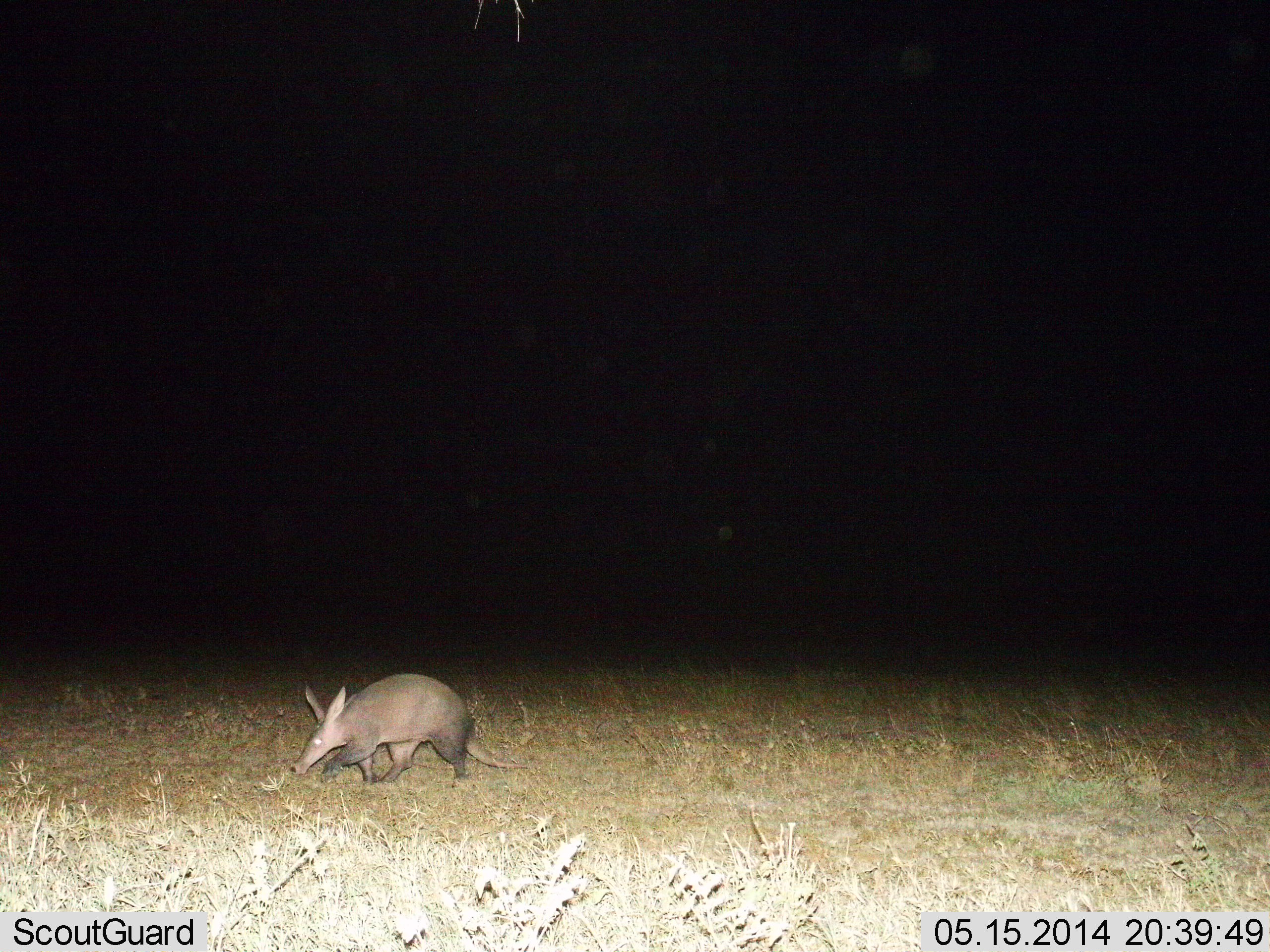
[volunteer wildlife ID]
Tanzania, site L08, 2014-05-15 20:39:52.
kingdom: Animalia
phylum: Chordata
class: Mammalia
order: Tubulidentata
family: Orycteropodidae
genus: Orycteropus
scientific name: Orycteropus afer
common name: aardvark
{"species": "aardvark (Orycteropus afer)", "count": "1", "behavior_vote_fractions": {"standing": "30%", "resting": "0%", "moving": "70%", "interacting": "0%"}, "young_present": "0%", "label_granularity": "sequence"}